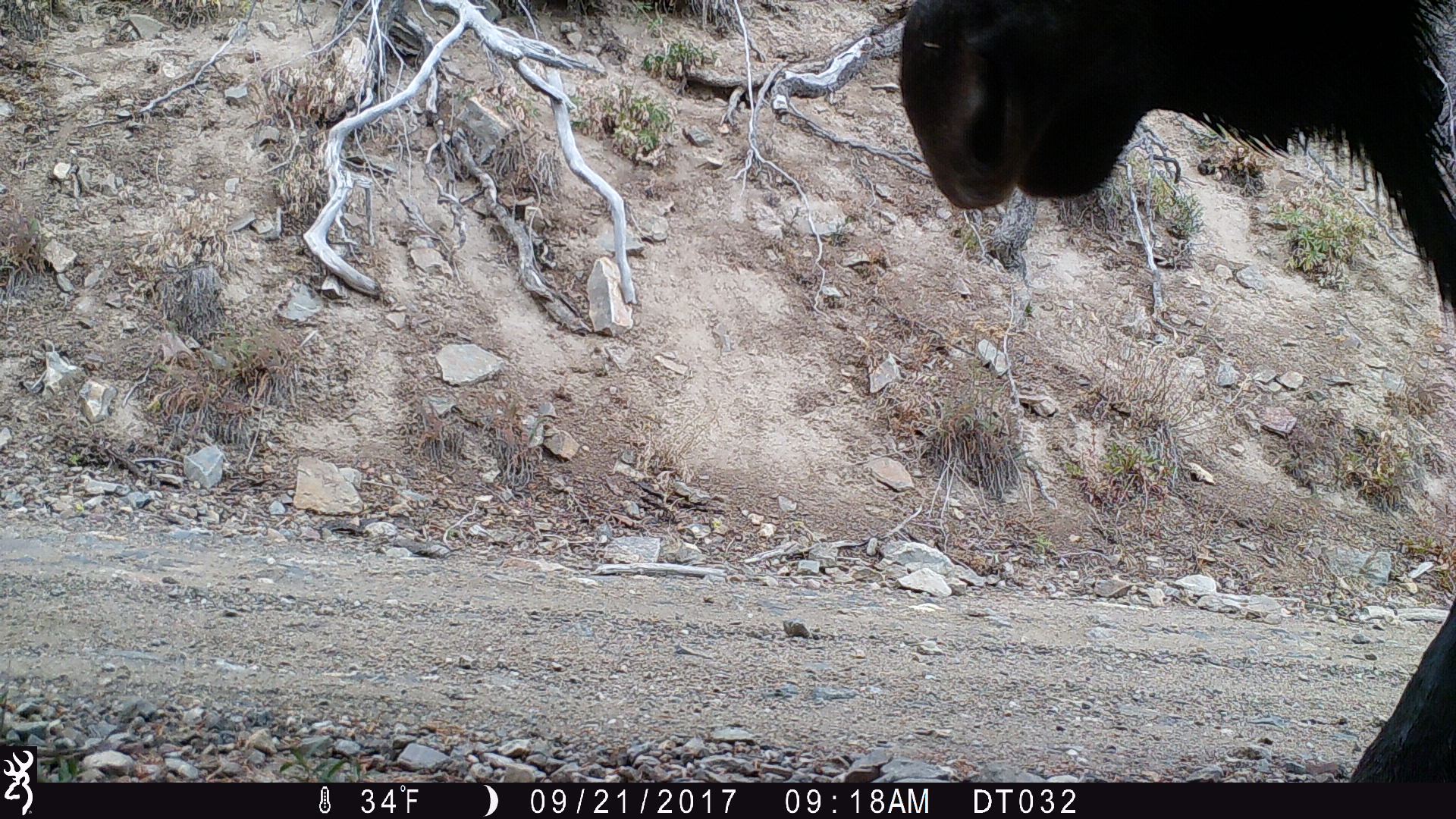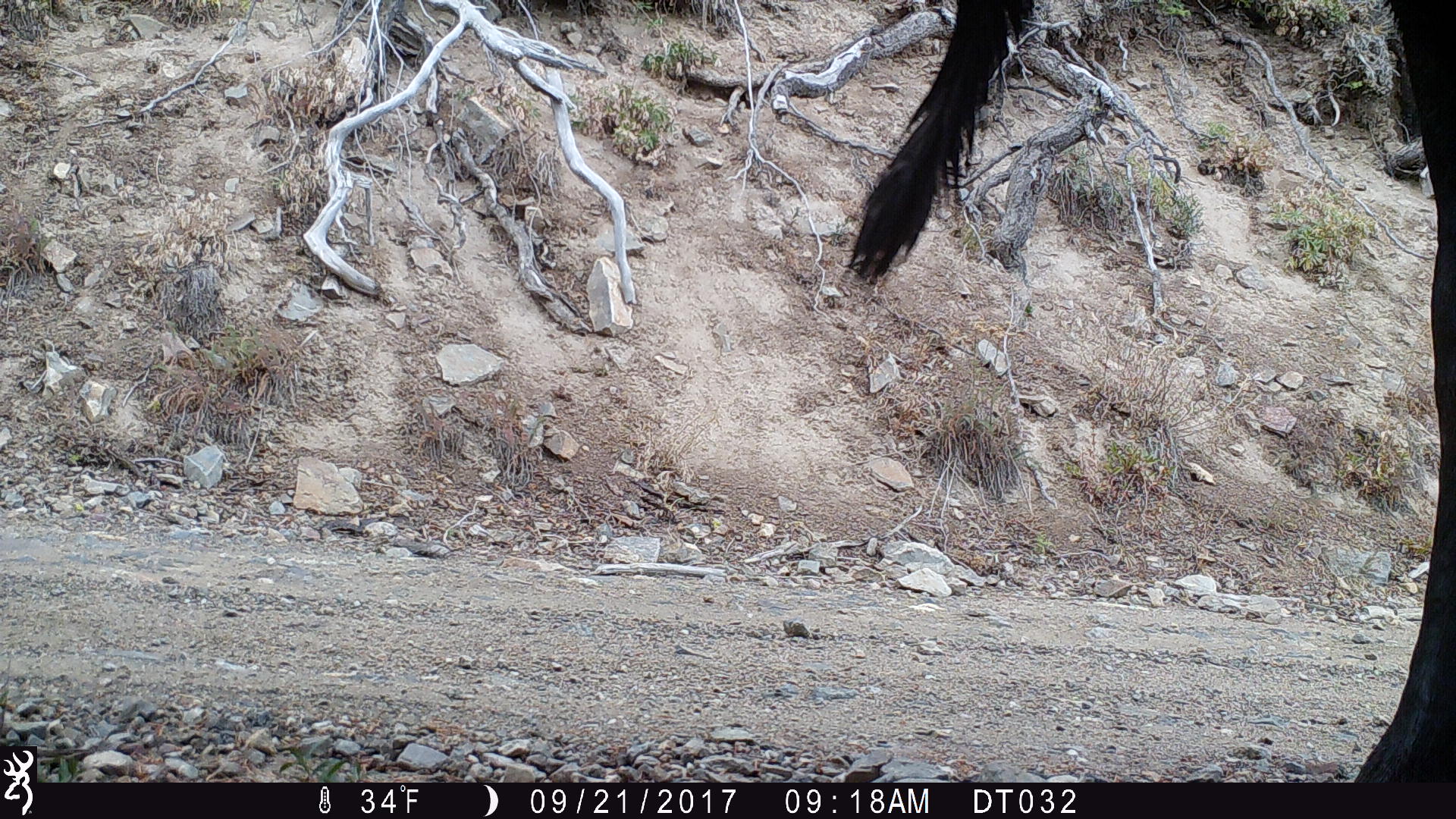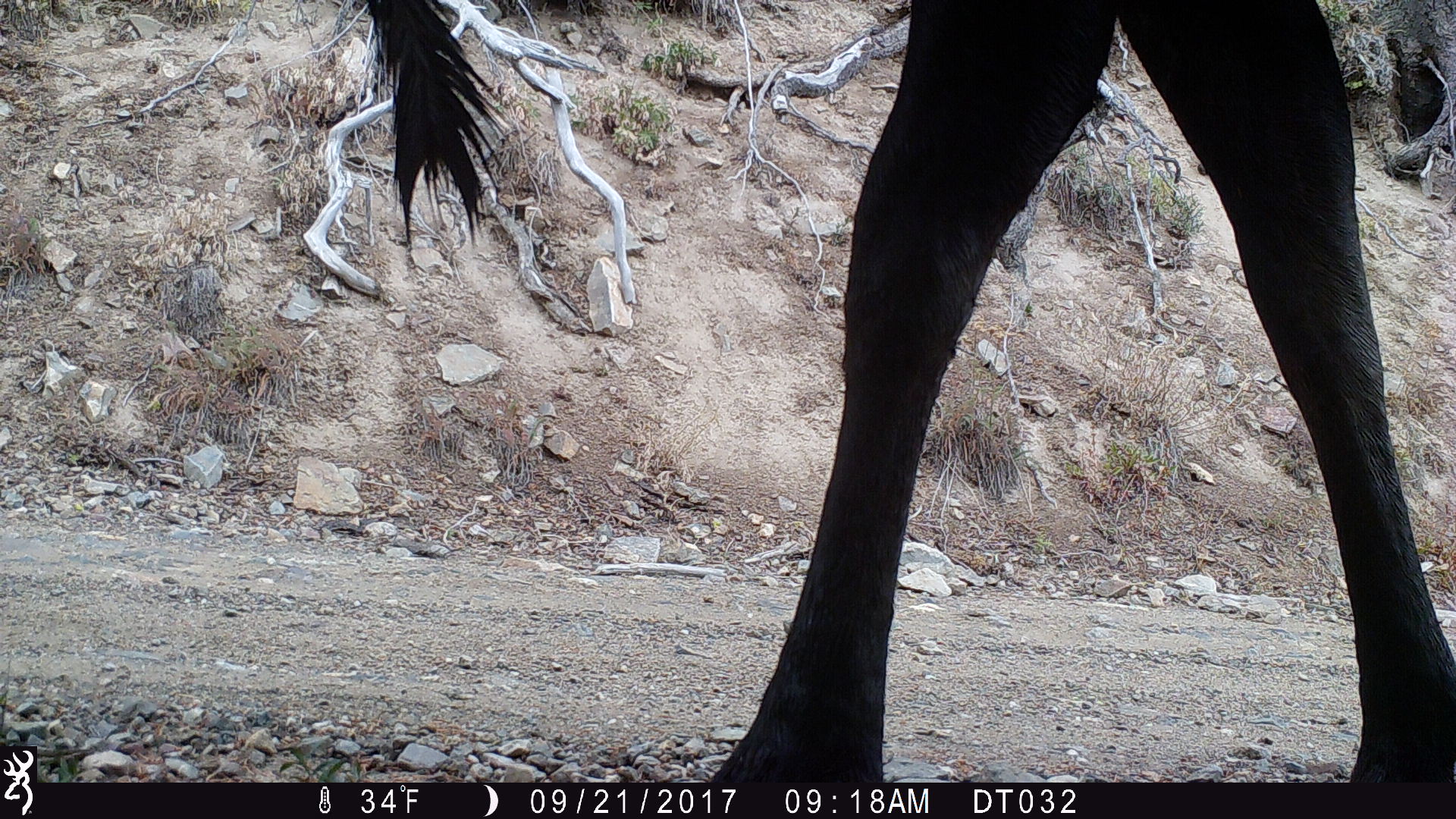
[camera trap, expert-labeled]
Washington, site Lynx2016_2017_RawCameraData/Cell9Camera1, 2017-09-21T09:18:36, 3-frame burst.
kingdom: Animalia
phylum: Chordata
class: Mammalia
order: Artiodactyla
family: Cervidae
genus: Alces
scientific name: Alces alces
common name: moose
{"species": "Alces alces (moose)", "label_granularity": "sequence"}